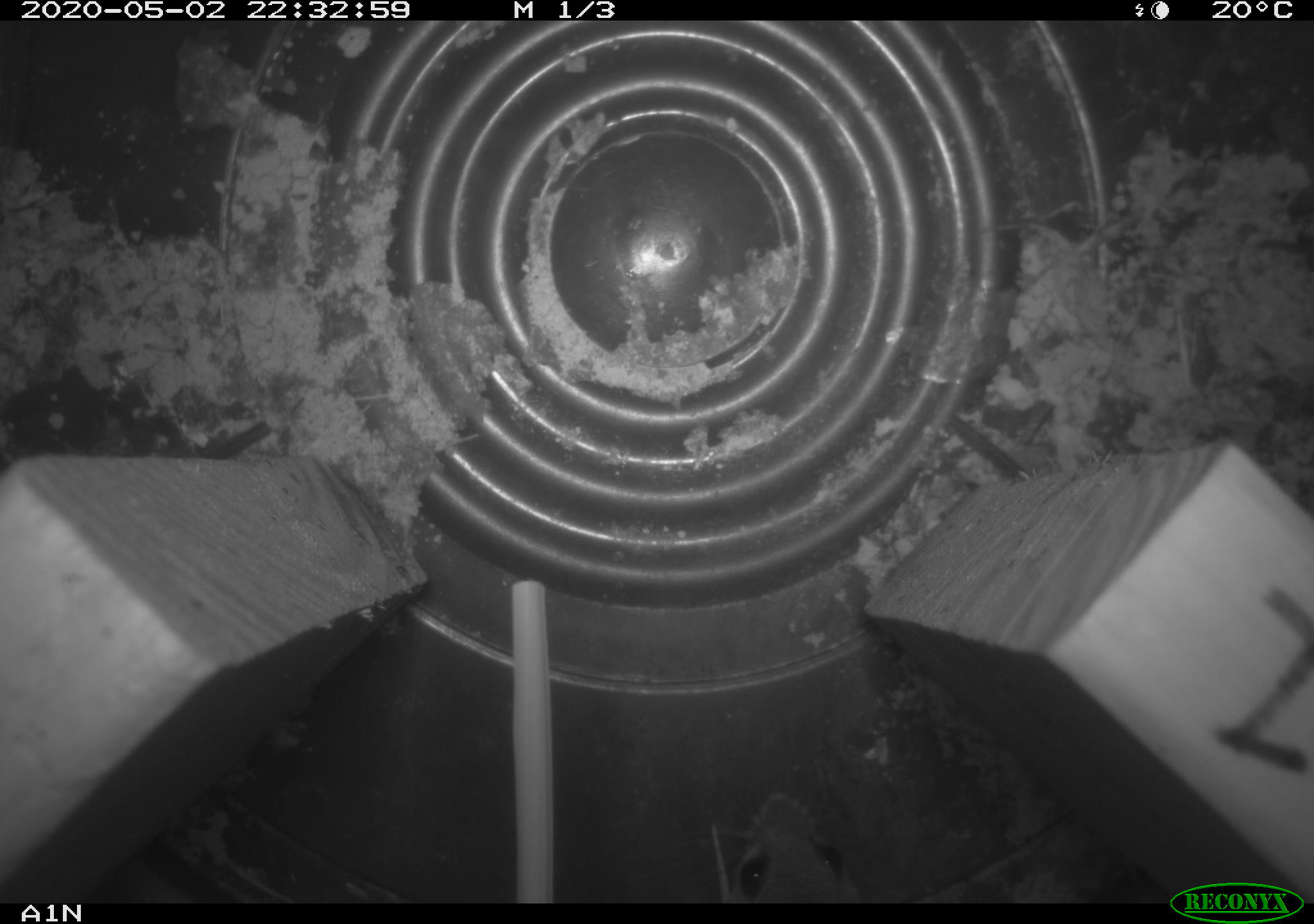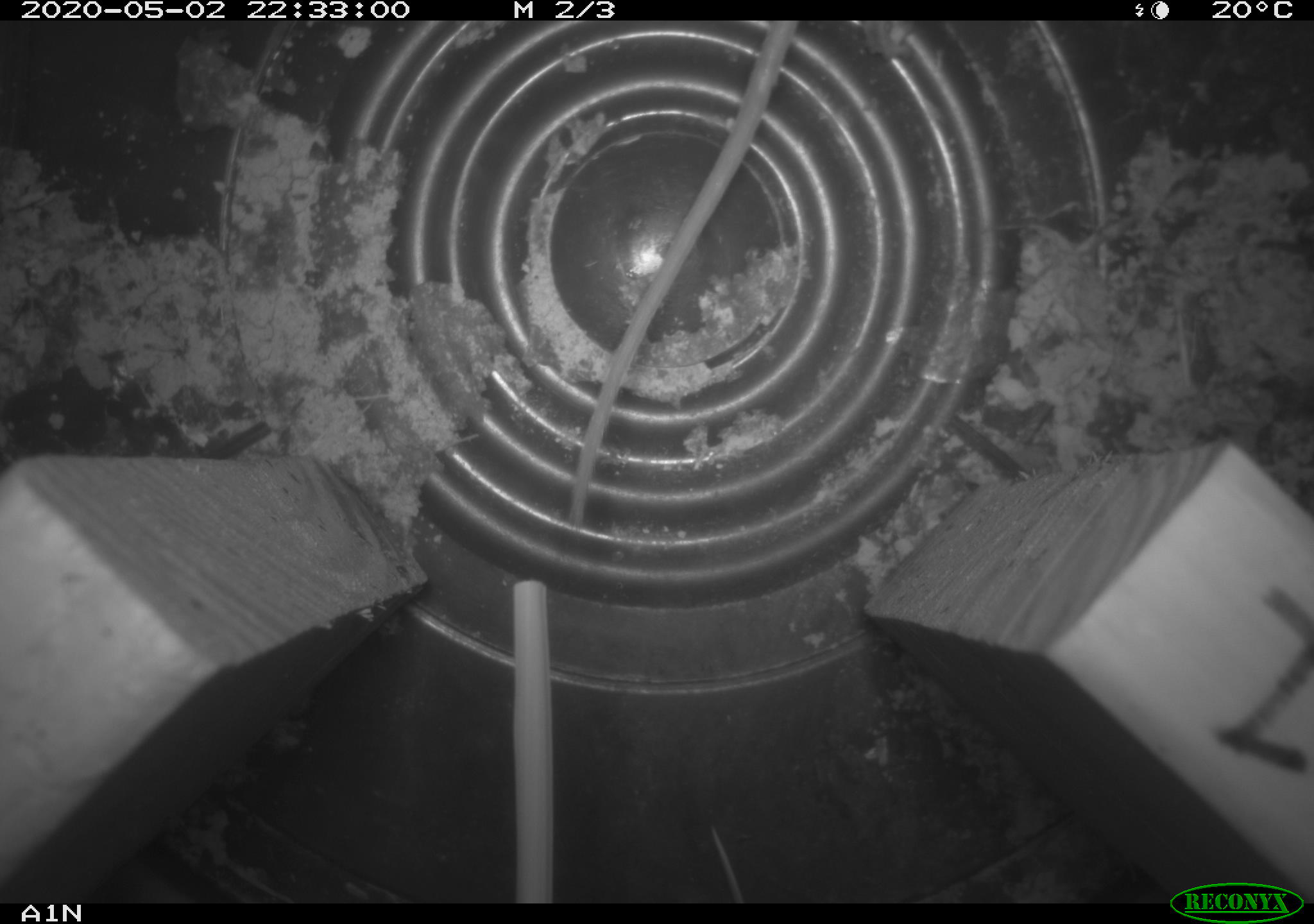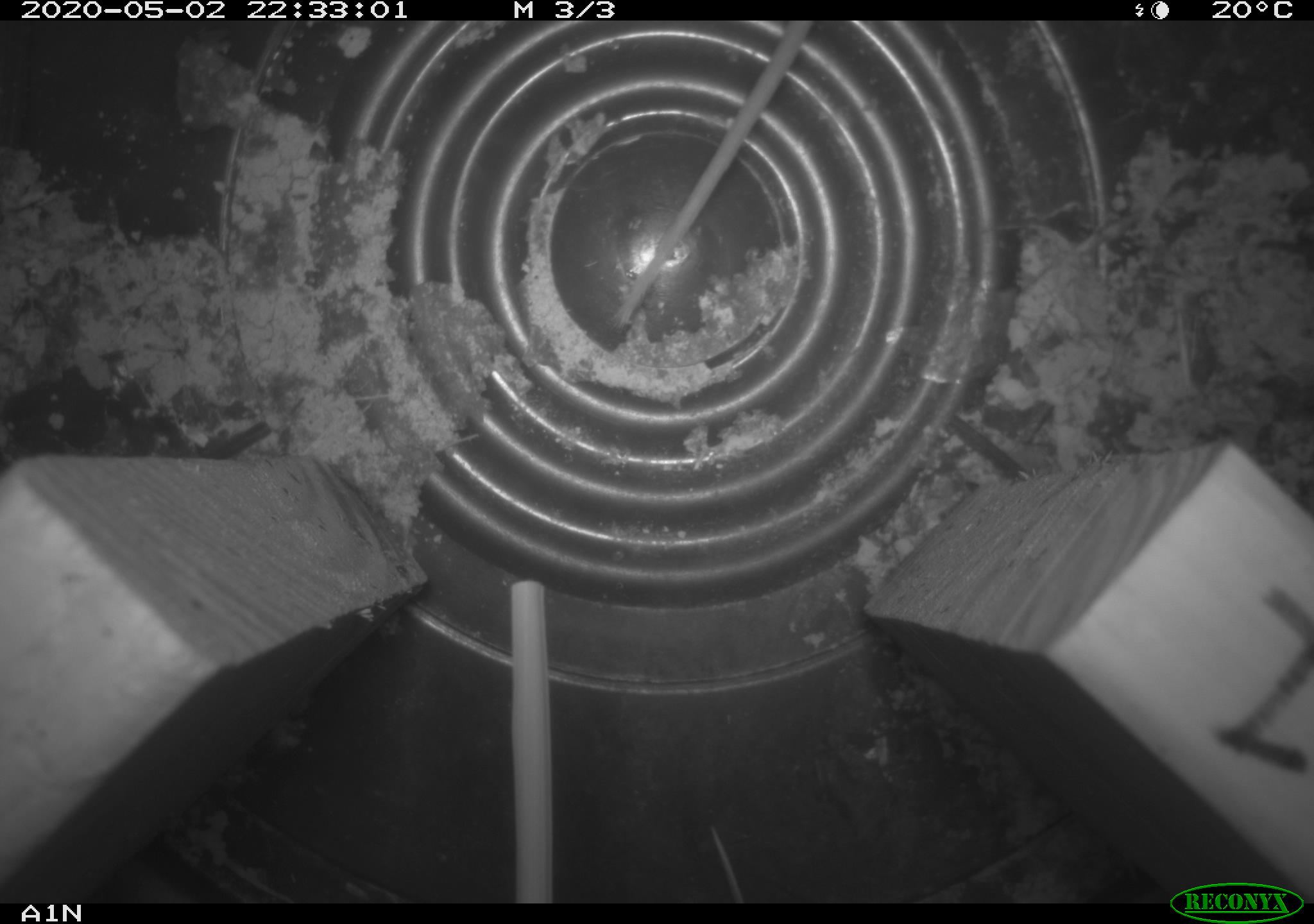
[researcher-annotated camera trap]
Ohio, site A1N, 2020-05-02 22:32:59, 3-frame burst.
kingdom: Animalia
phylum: Chordata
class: Mammalia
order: Rodentia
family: Cricetidae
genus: Peromyscus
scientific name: Peromyscus leucopus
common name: white-footed mouse